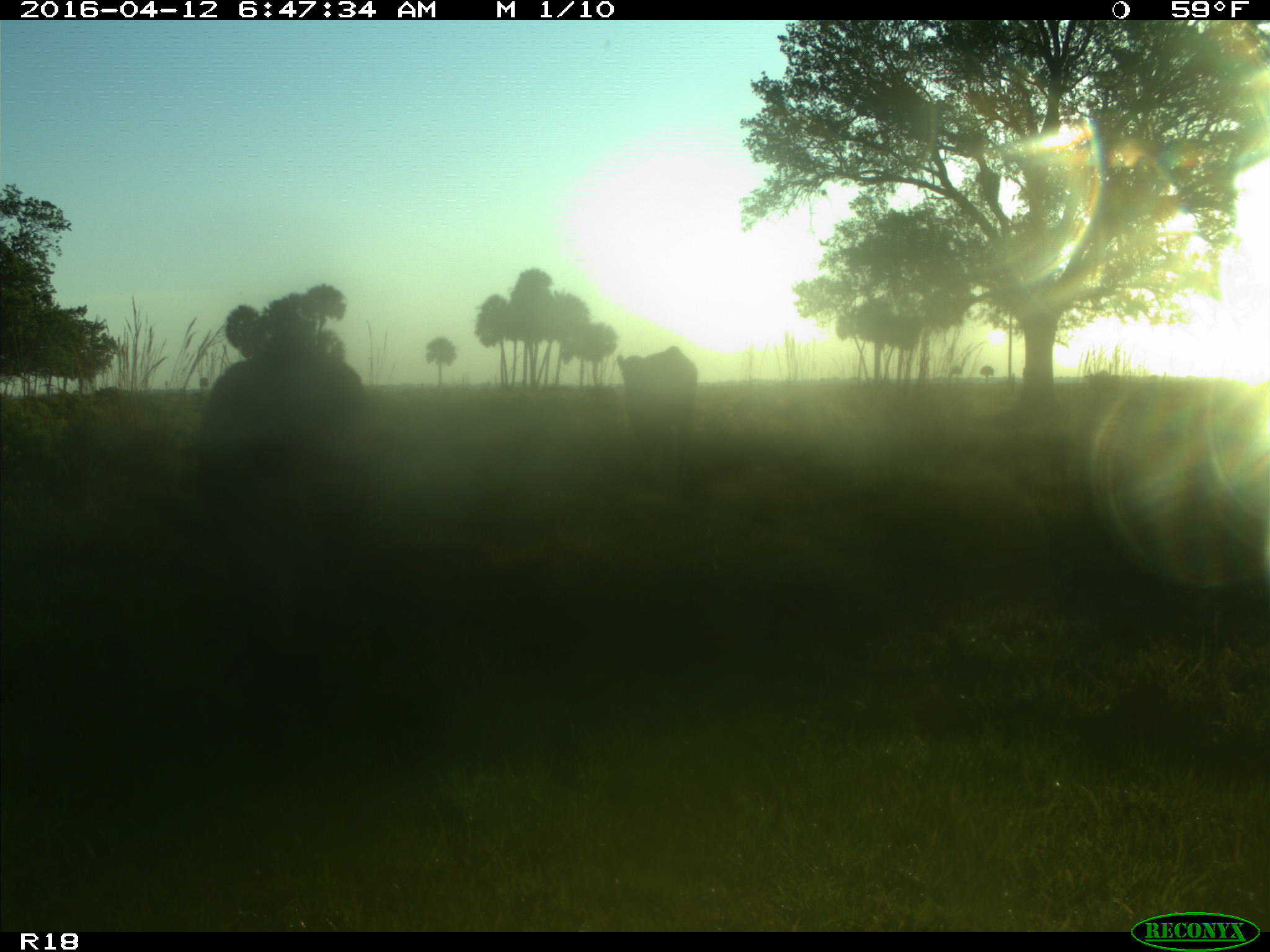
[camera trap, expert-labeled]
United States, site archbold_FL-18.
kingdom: Animalia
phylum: Chordata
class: Mammalia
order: Artiodactyla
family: Bovidae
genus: Bos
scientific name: Bos taurus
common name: domestic cow